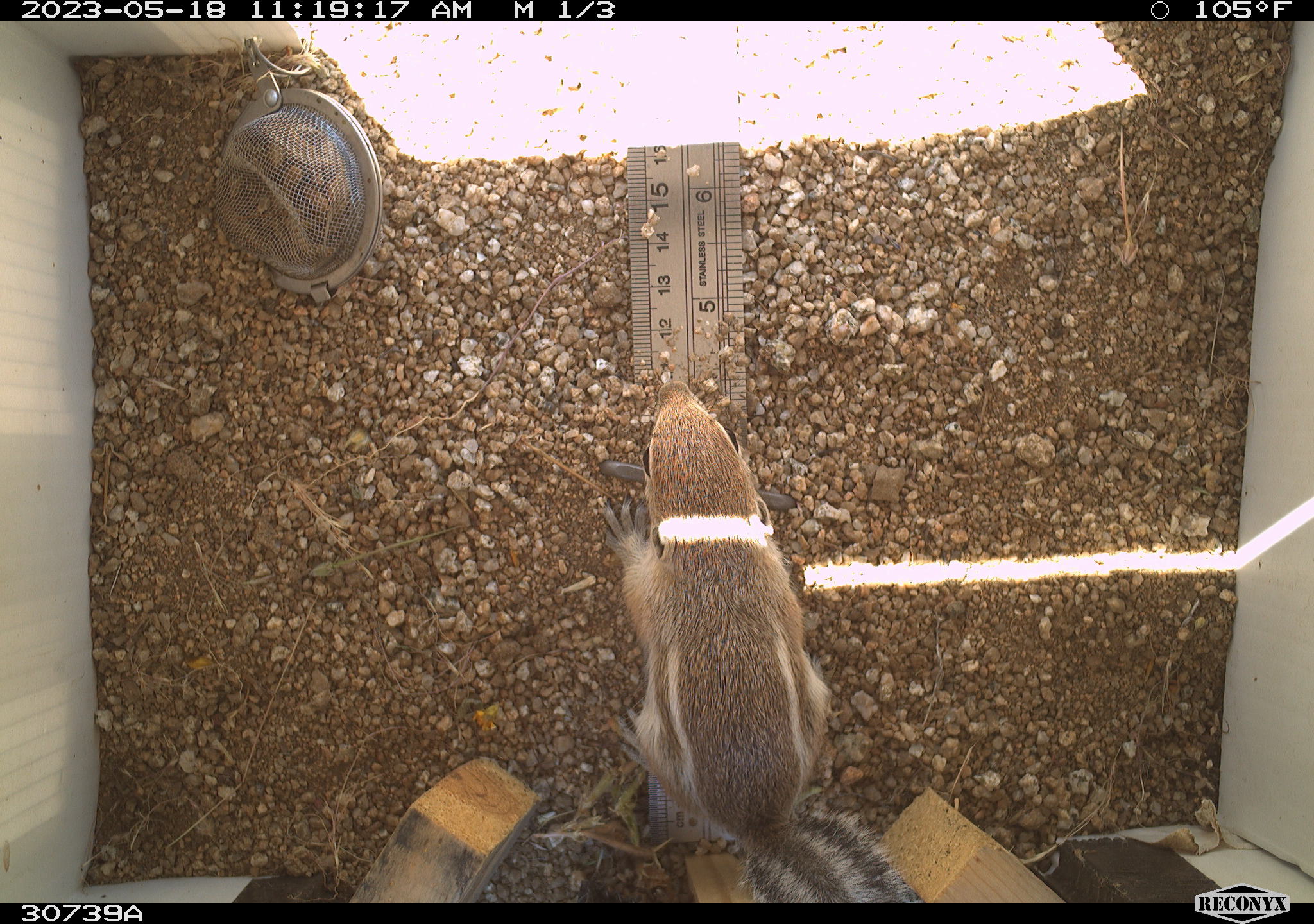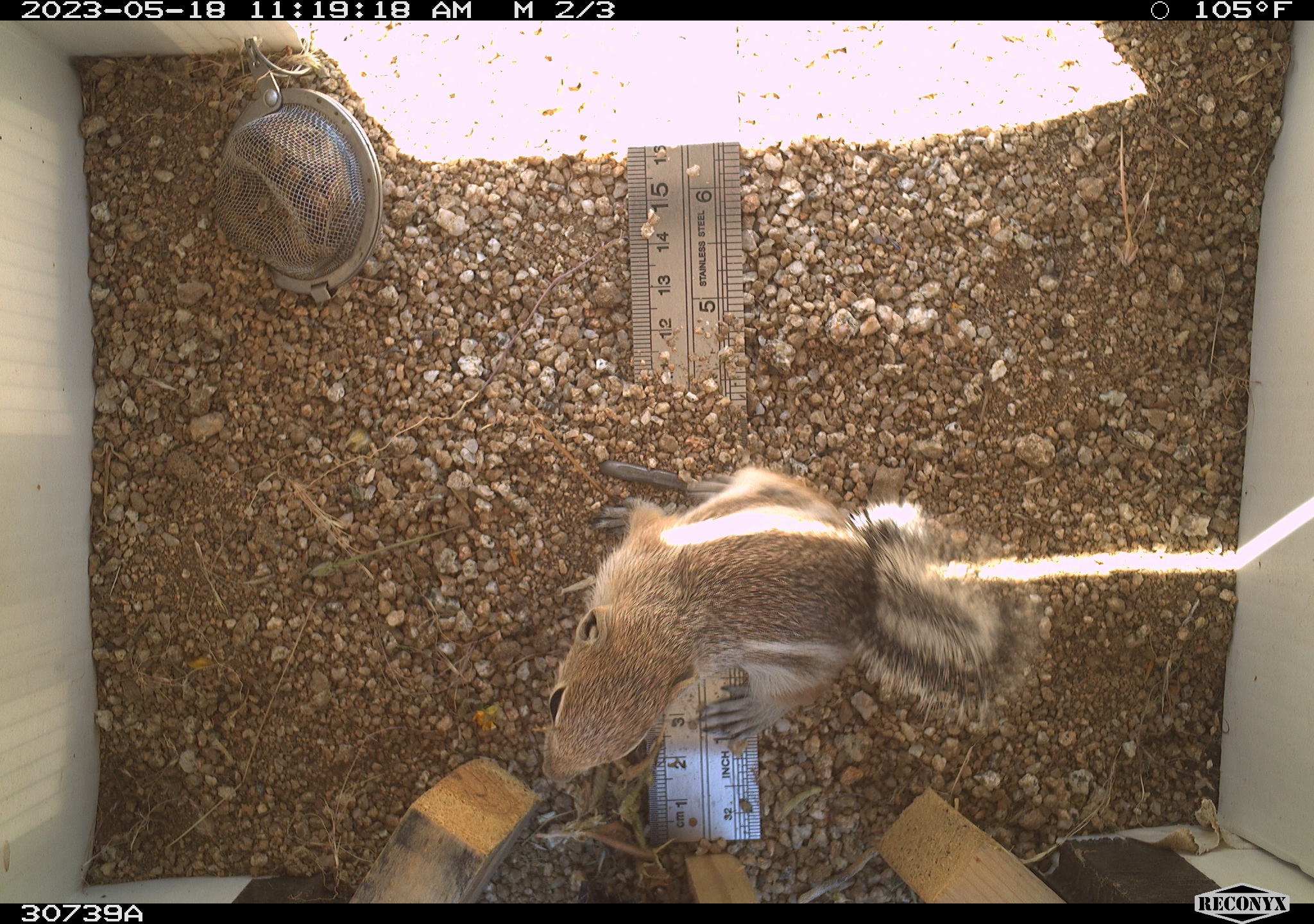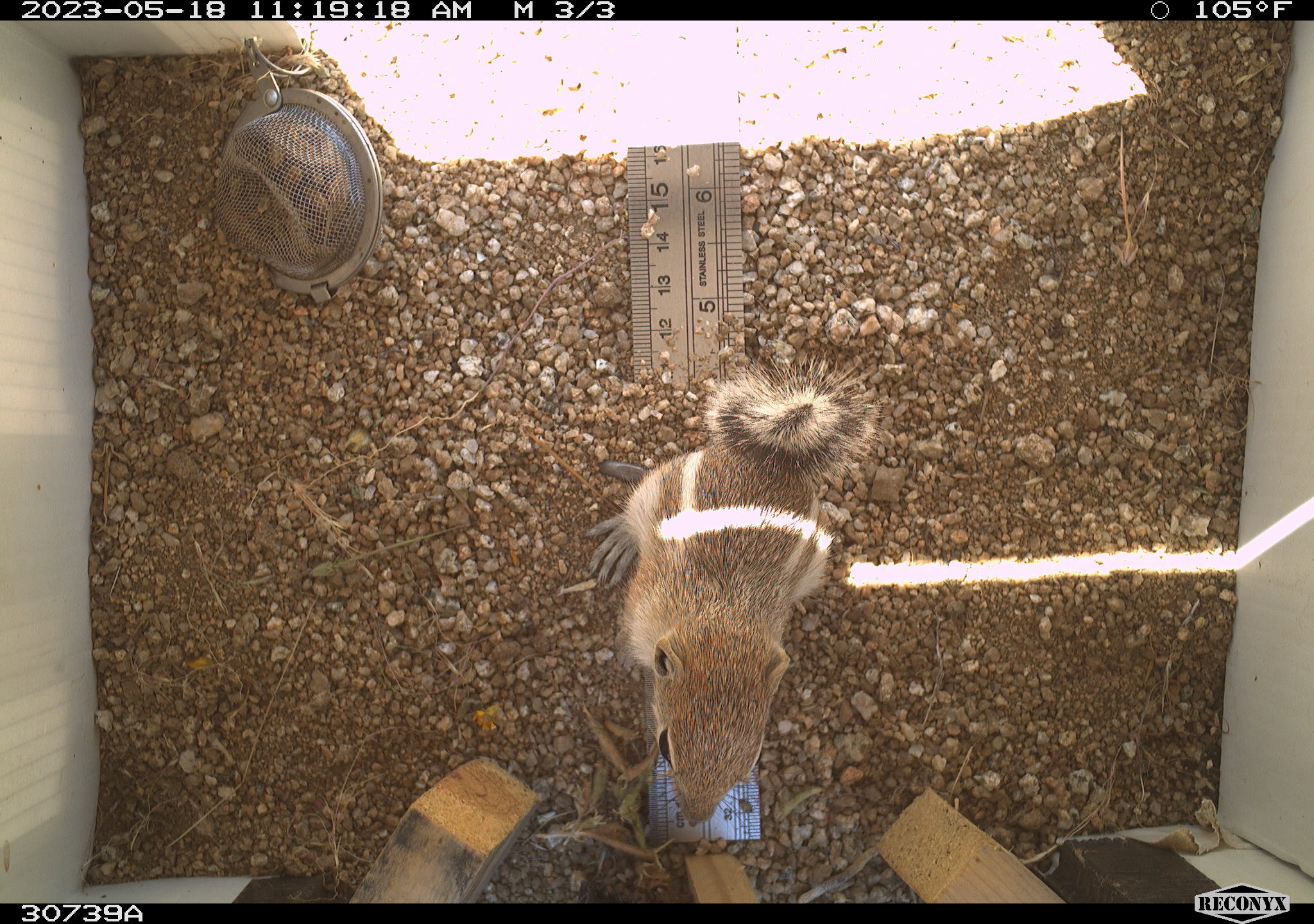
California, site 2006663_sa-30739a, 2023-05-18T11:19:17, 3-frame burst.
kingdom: Animalia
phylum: Chordata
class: Mammalia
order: Rodentia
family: Sciuridae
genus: Ammospermophilus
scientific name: Ammospermophilus leucurus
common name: white-tailed antelope squirrel